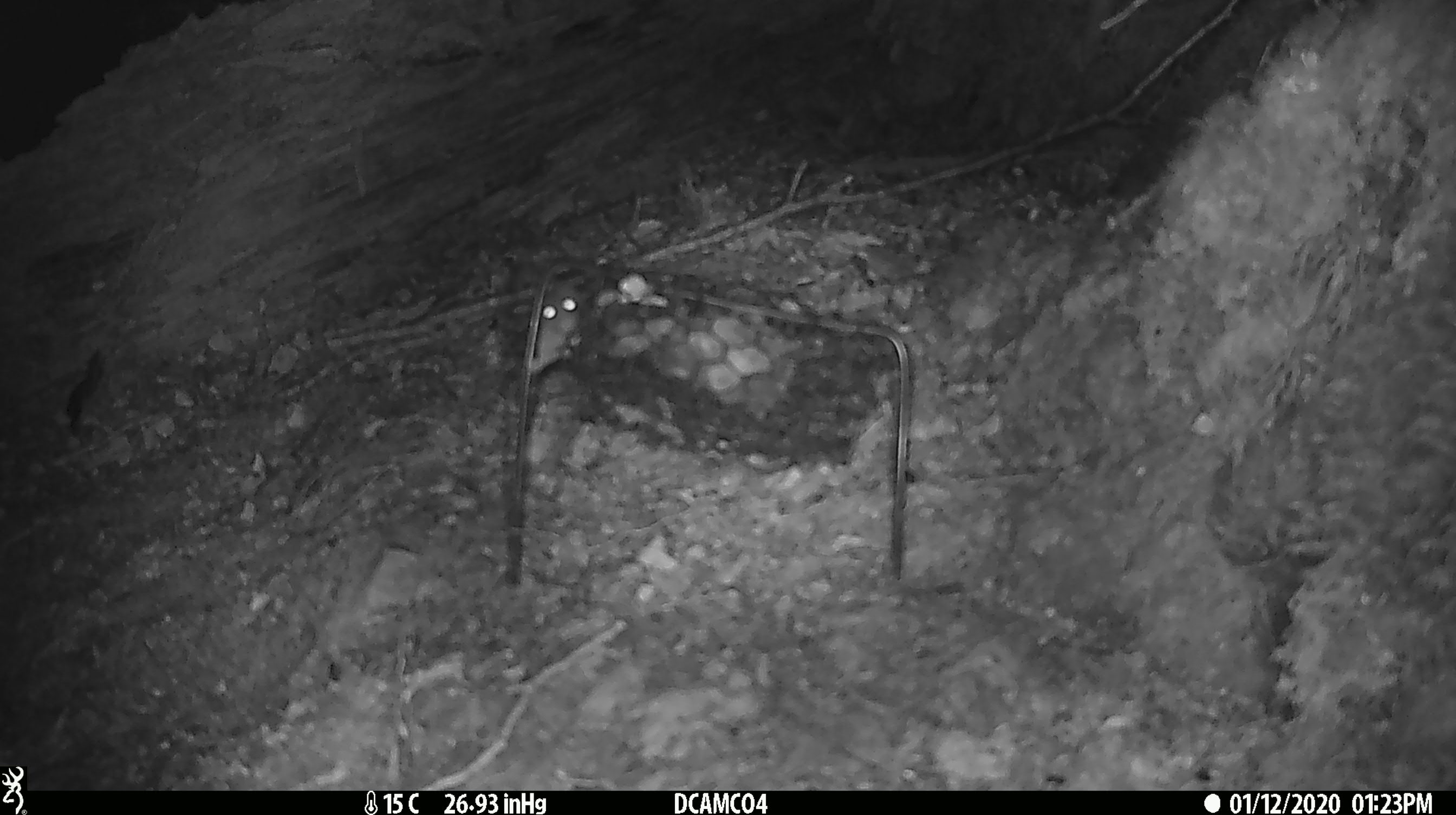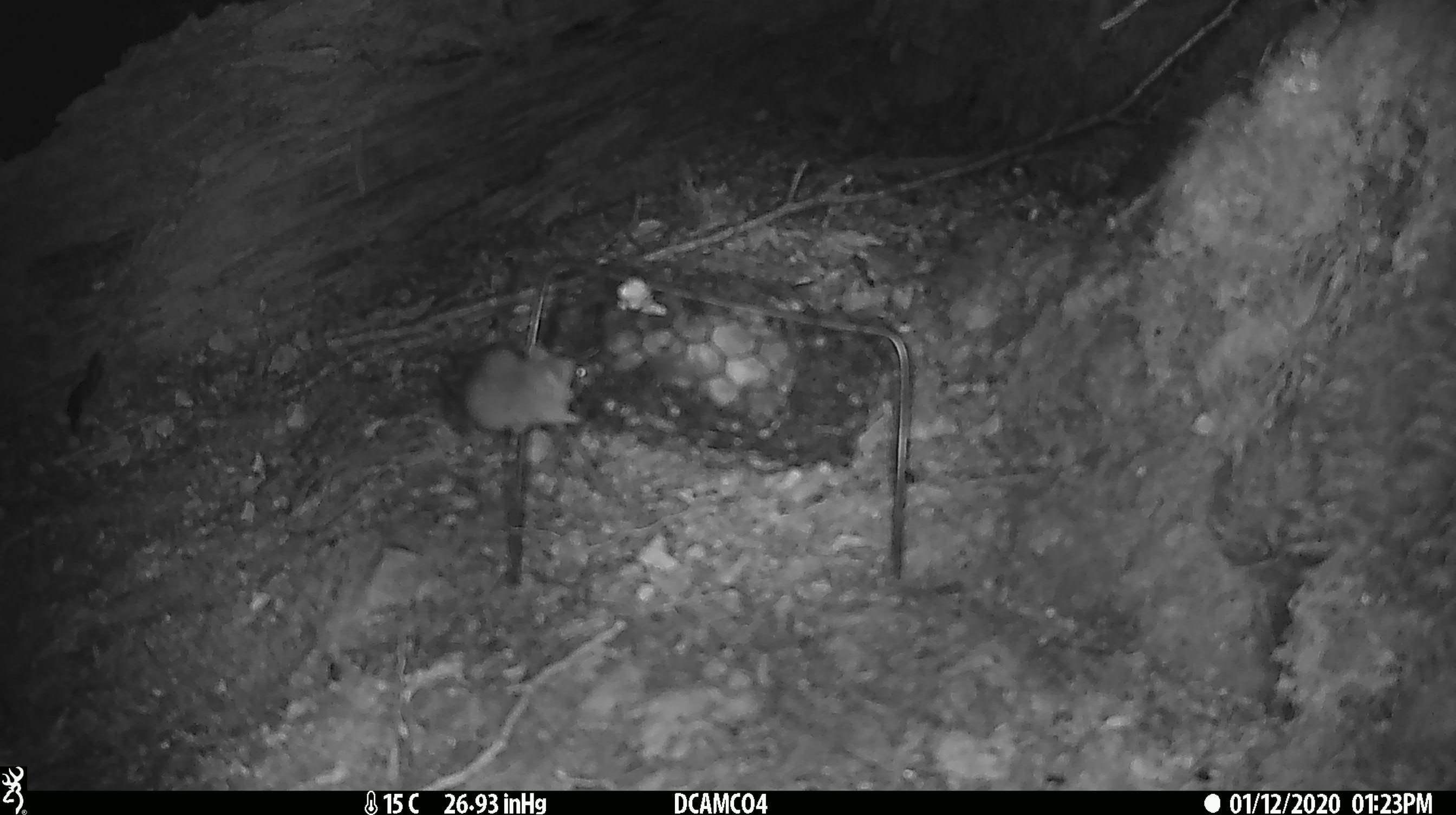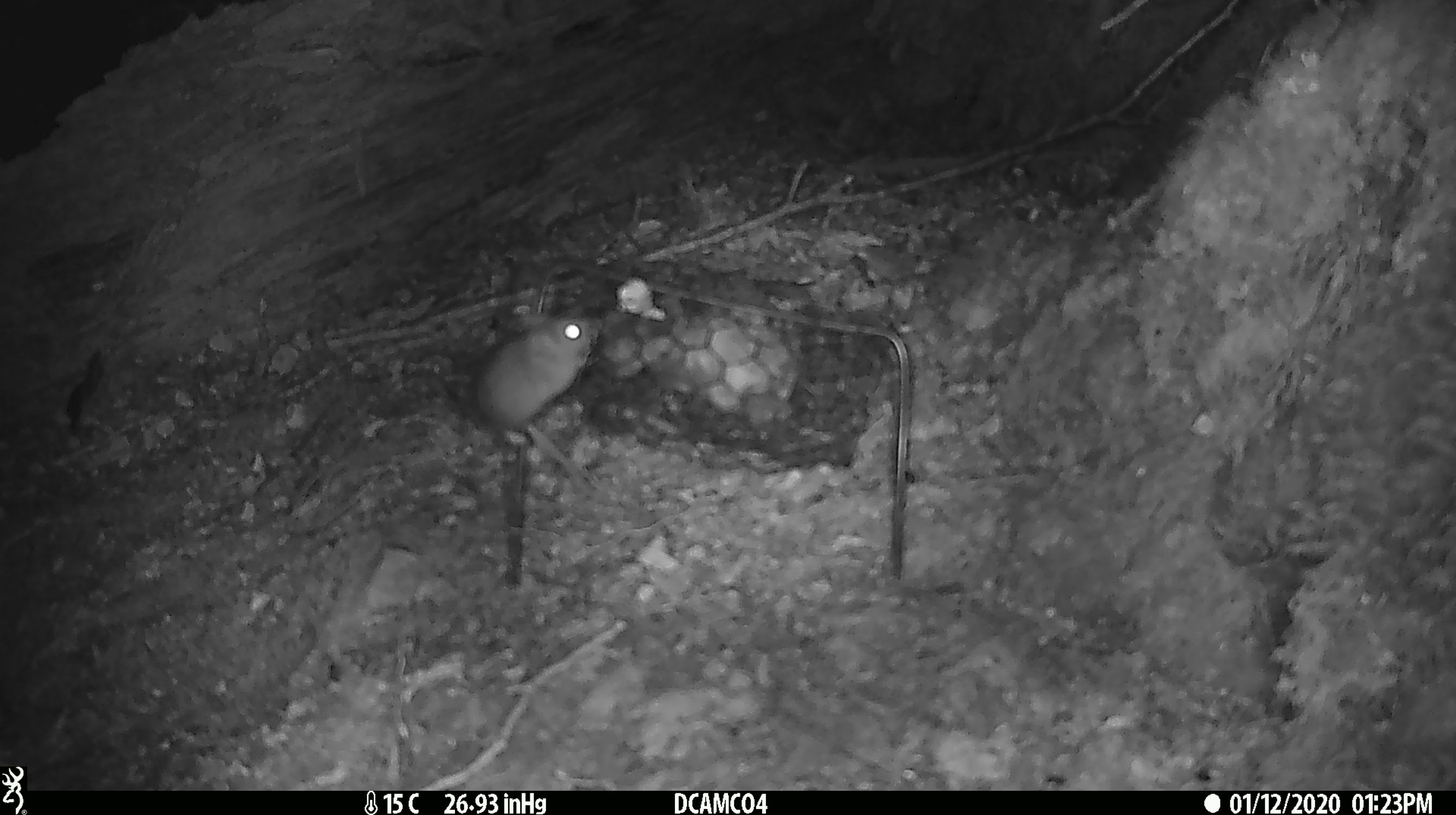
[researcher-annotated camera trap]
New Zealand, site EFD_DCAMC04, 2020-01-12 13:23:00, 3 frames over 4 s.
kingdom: Animalia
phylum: Chordata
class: Mammalia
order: Rodentia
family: Muridae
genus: Mus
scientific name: Mus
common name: mouse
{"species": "mouse (Mus)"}